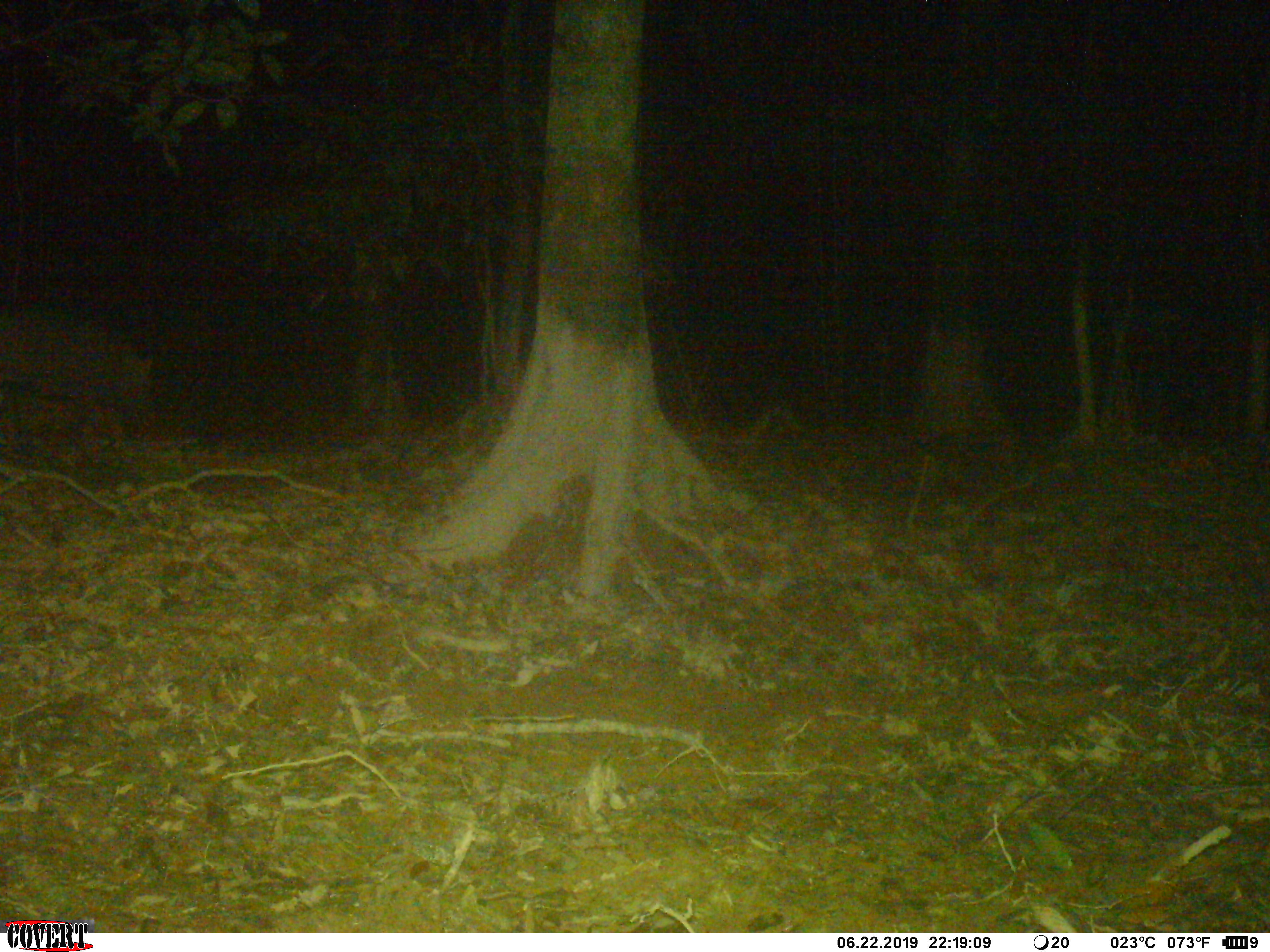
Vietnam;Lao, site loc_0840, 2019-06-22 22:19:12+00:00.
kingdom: Animalia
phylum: Chordata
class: Mammalia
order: Artiodactyla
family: Suidae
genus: Sus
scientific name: Sus scrofa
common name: eurasian wild pig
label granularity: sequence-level